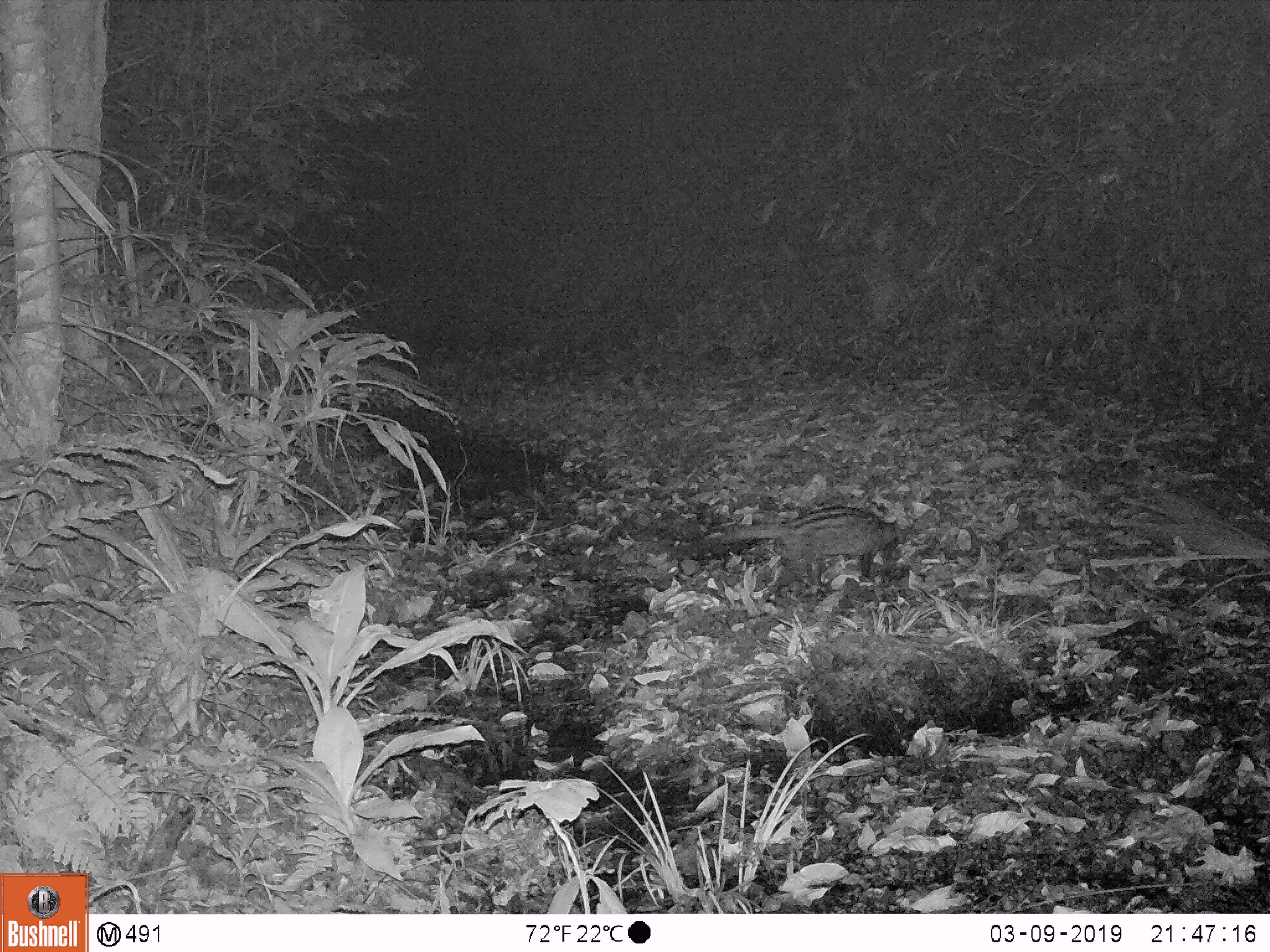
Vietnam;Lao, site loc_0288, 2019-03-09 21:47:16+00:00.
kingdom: Animalia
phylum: Chordata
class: Mammalia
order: Carnivora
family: Viverridae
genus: Paradoxurus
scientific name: Paradoxurus hermaphroditus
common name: common palm civet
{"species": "common palm civet (Paradoxurus hermaphroditus)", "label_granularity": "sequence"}